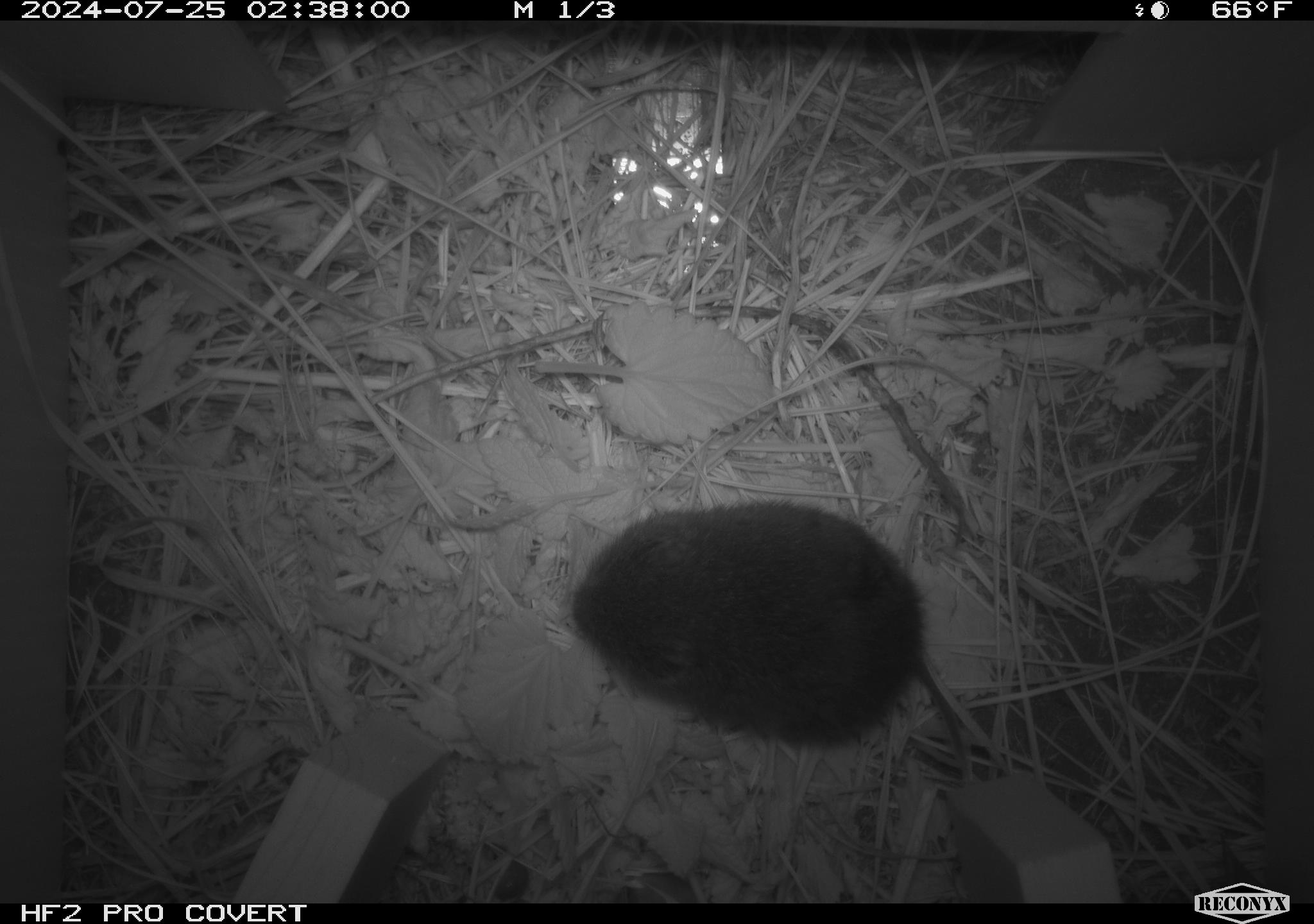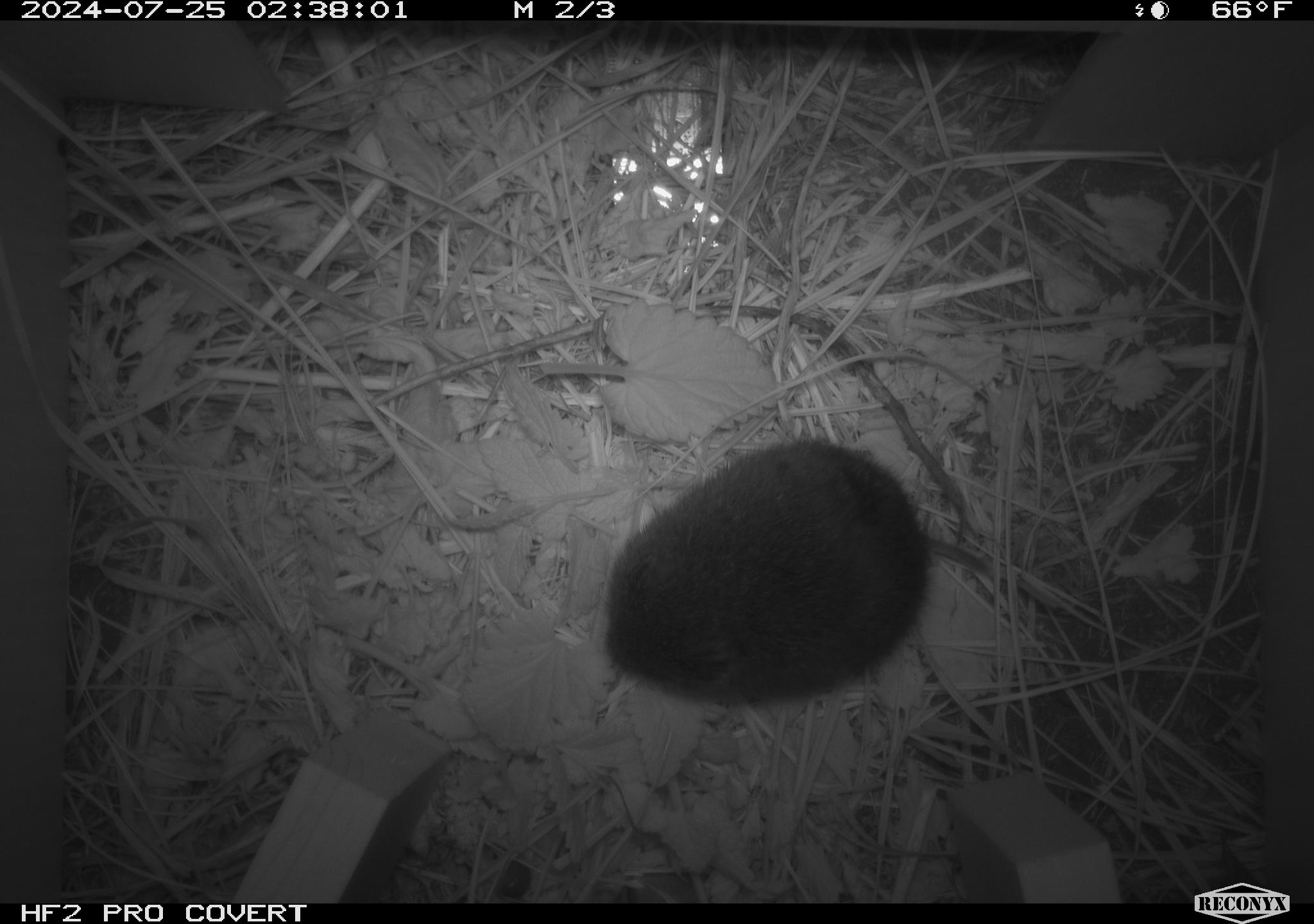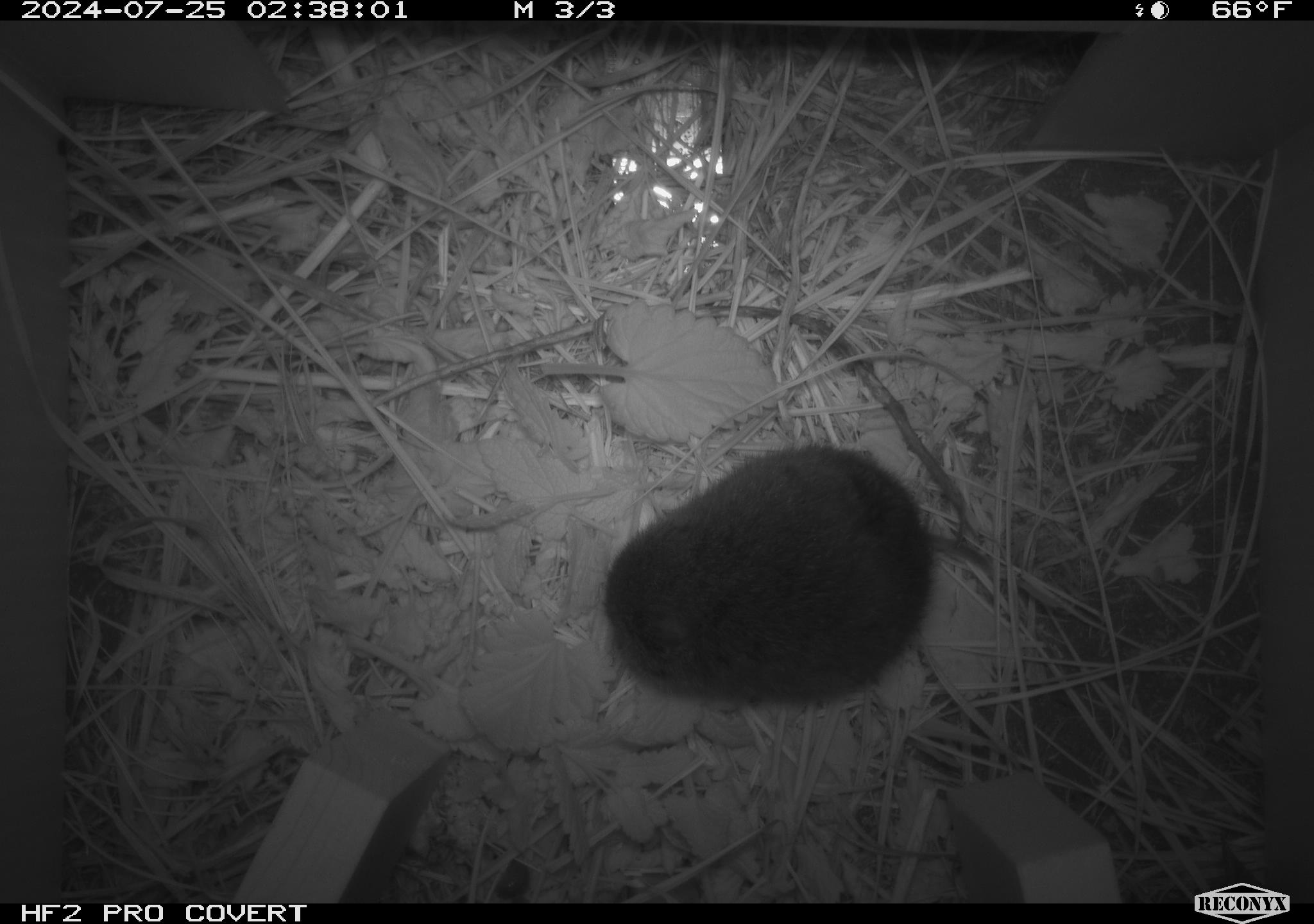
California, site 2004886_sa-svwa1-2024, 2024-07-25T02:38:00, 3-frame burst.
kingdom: Animalia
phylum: Chordata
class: Mammalia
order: Rodentia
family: Cricetidae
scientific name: Arvicolinae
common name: voles, lemmings, and muskrats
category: arvicolinae subfamily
Arvicolinae subfamily (voles, lemmings, and muskrats) (Arvicolinae).